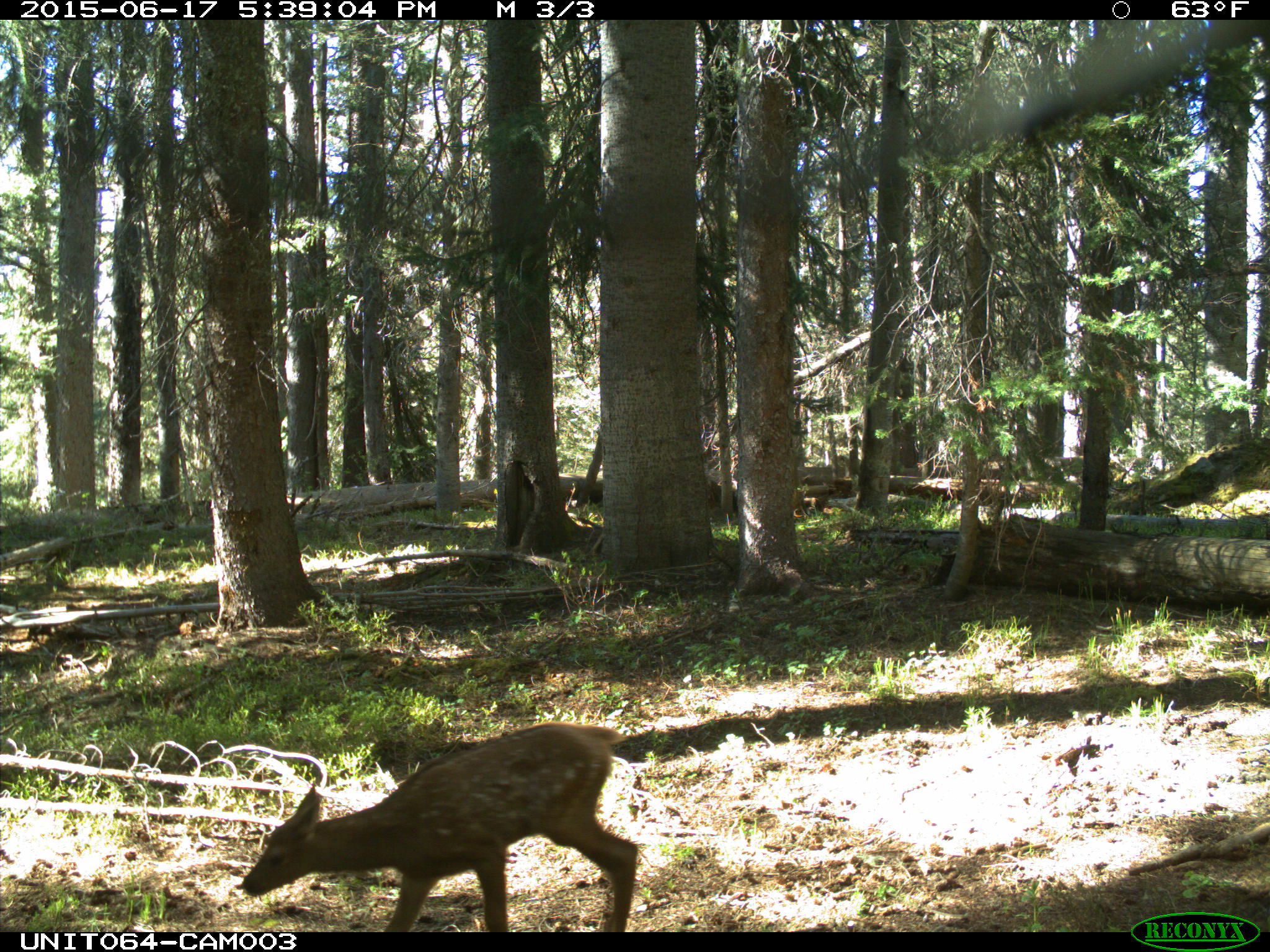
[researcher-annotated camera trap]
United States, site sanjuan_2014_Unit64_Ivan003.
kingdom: Animalia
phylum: Chordata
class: Mammalia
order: Artiodactyla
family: Cervidae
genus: Cervus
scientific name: Cervus elaphus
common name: red deer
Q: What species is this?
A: Cervus elaphus (red deer).